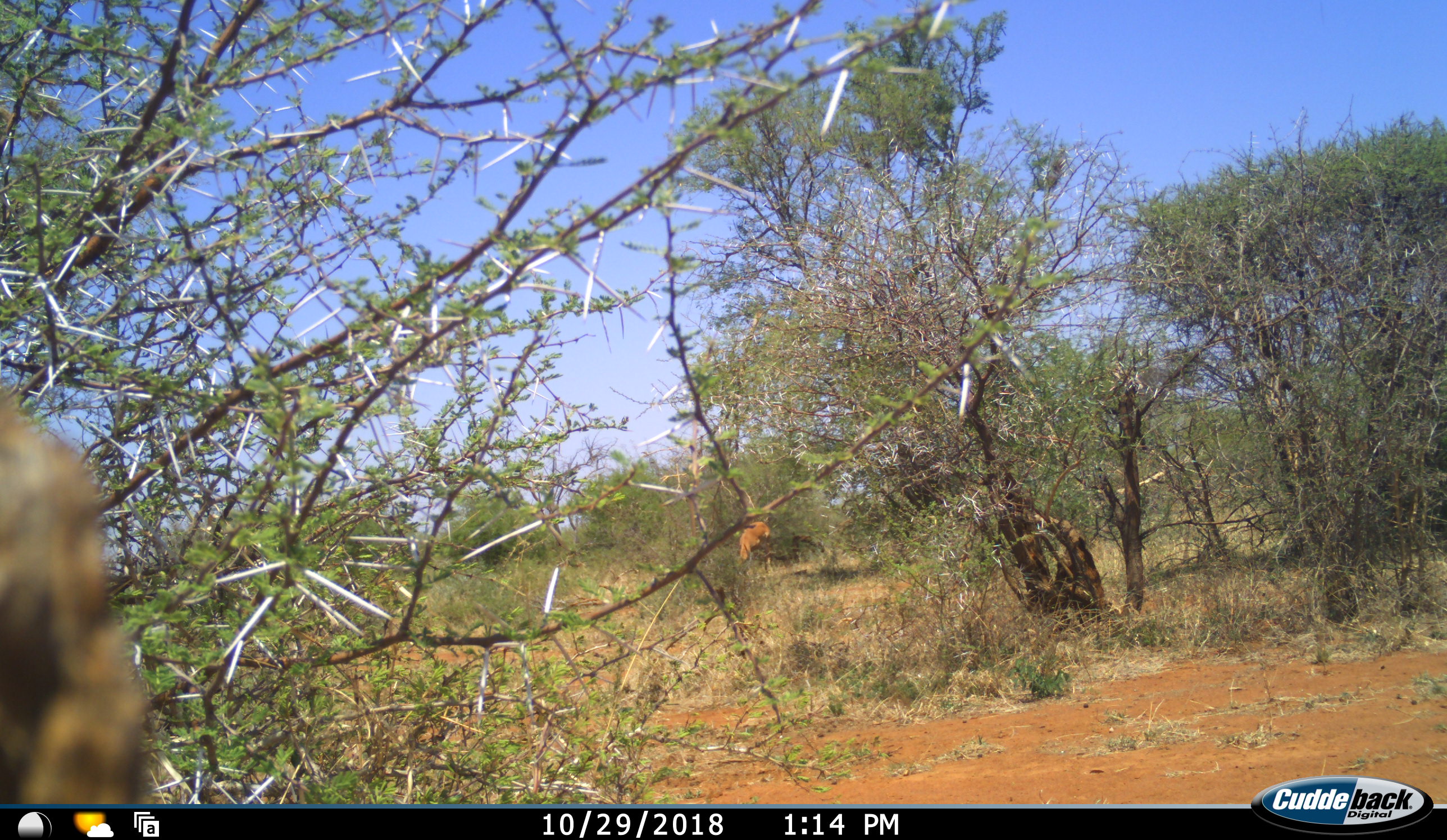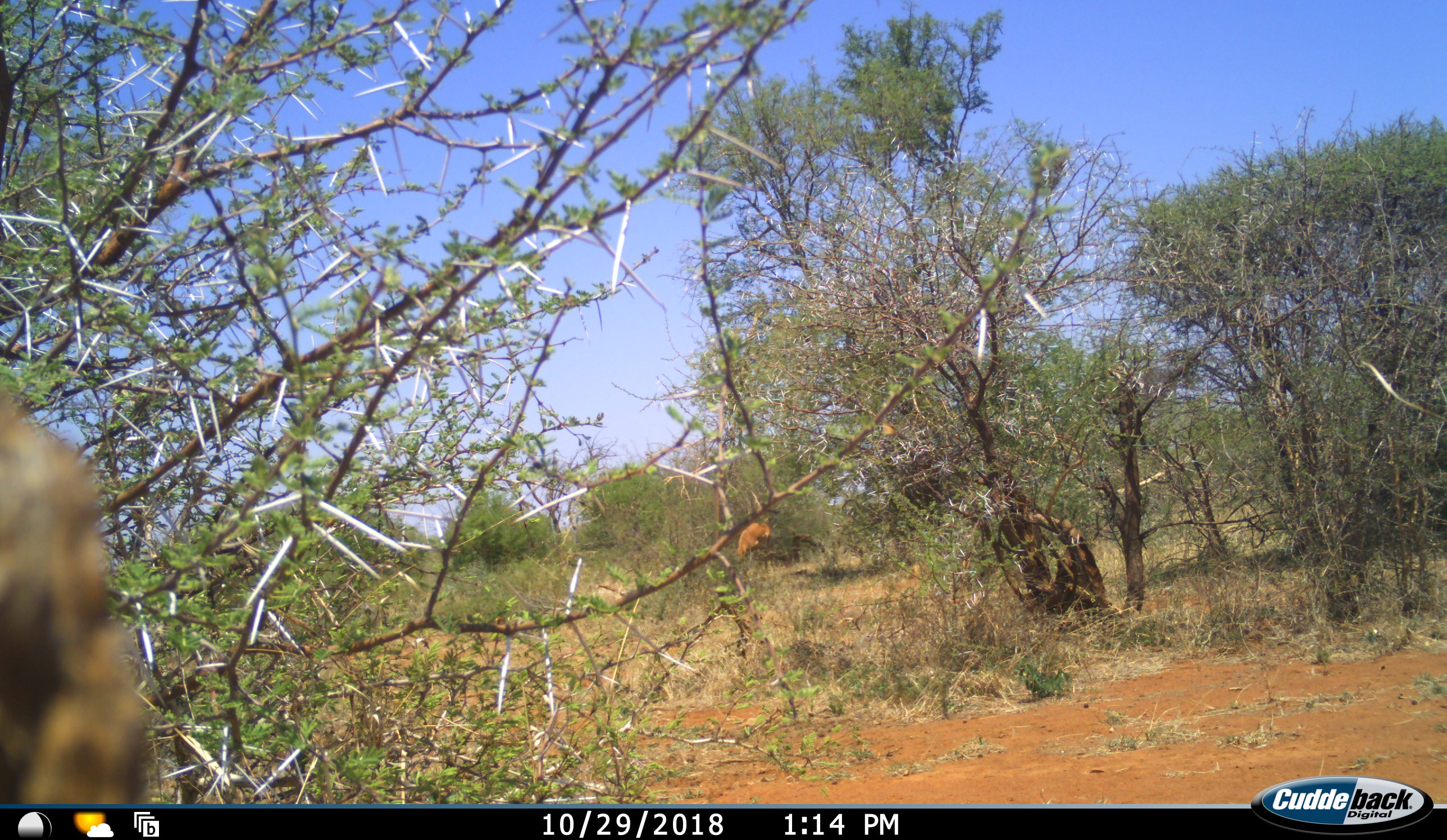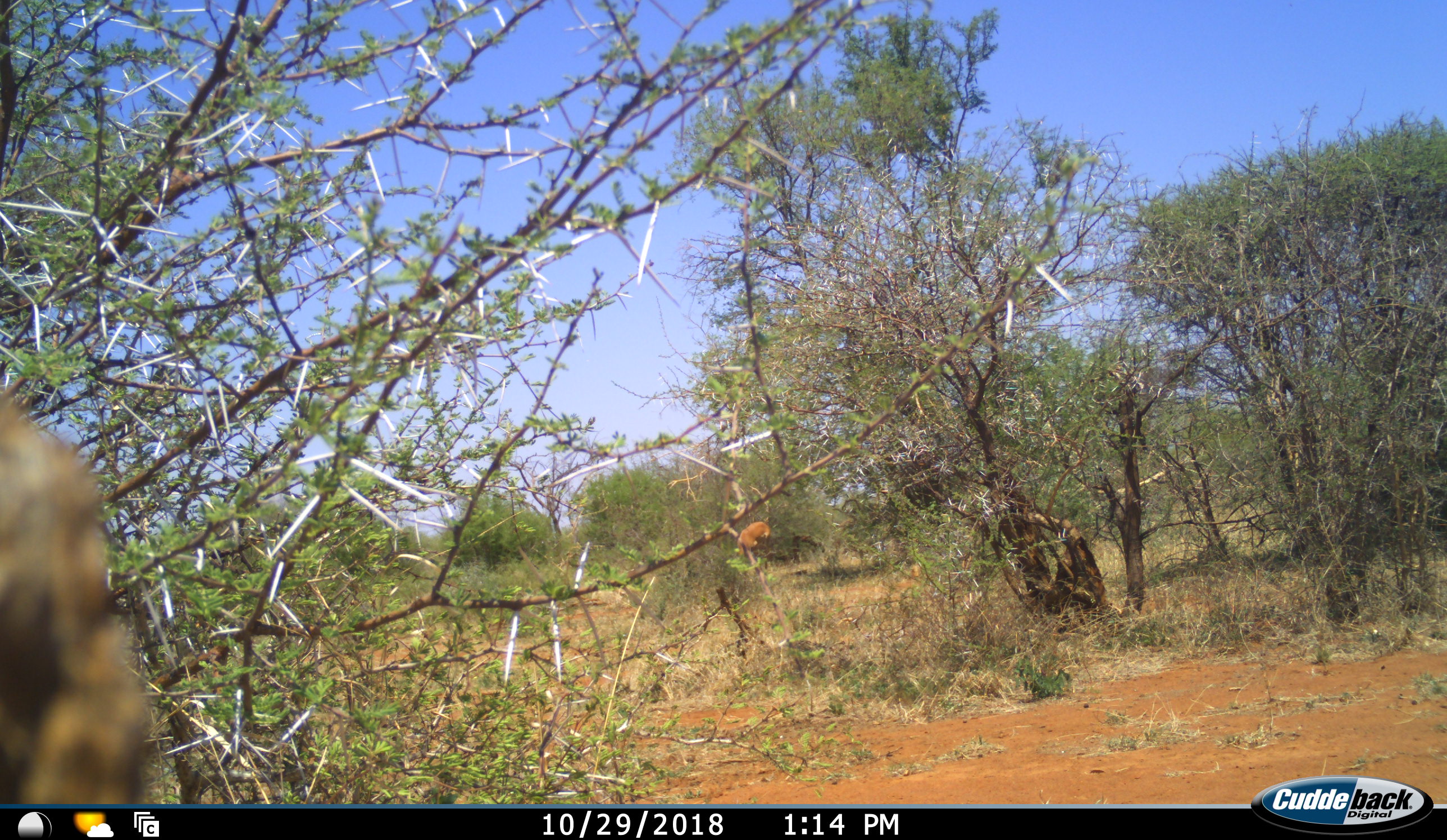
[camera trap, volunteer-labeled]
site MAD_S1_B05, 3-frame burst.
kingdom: Animalia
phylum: Chordata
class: Mammalia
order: Artiodactyla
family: Bovidae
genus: Aepyceros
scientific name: Aepyceros melampus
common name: impala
Impala (Aepyceros melampus), count 1. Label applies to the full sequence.